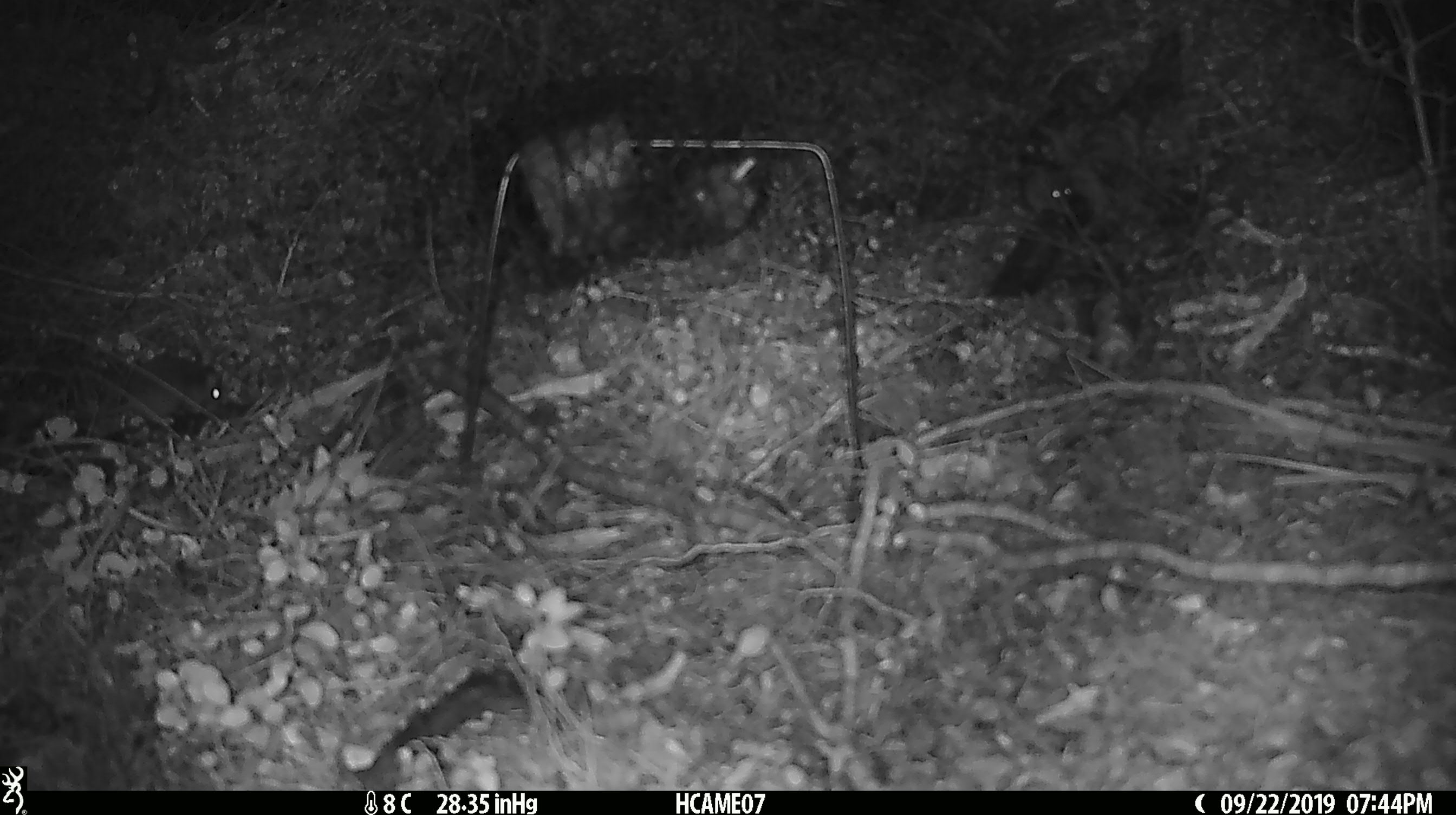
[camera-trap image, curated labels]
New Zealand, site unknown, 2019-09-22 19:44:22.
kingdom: Animalia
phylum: Chordata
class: Mammalia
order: Rodentia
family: Muridae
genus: Mus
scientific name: Mus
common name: mouse